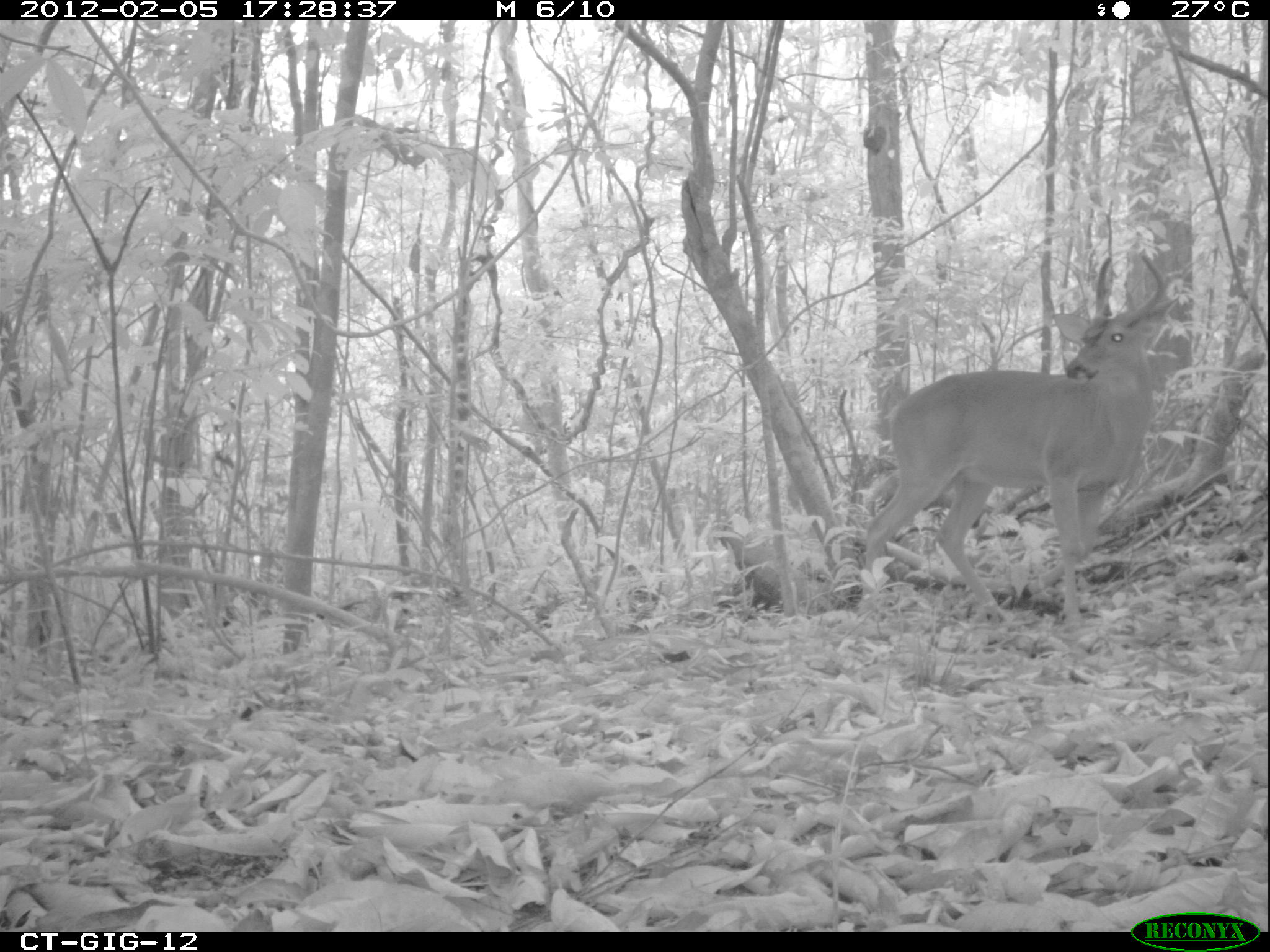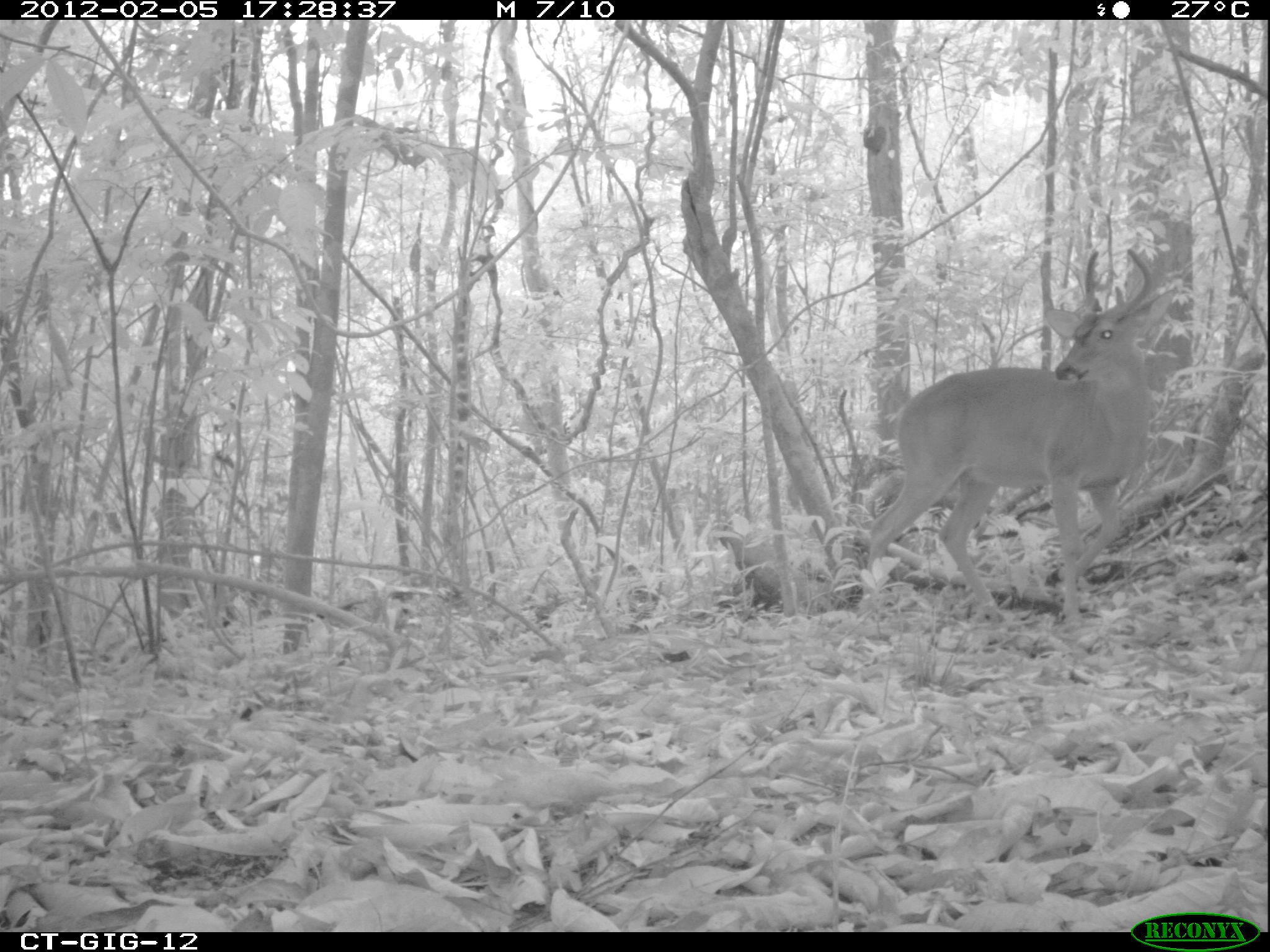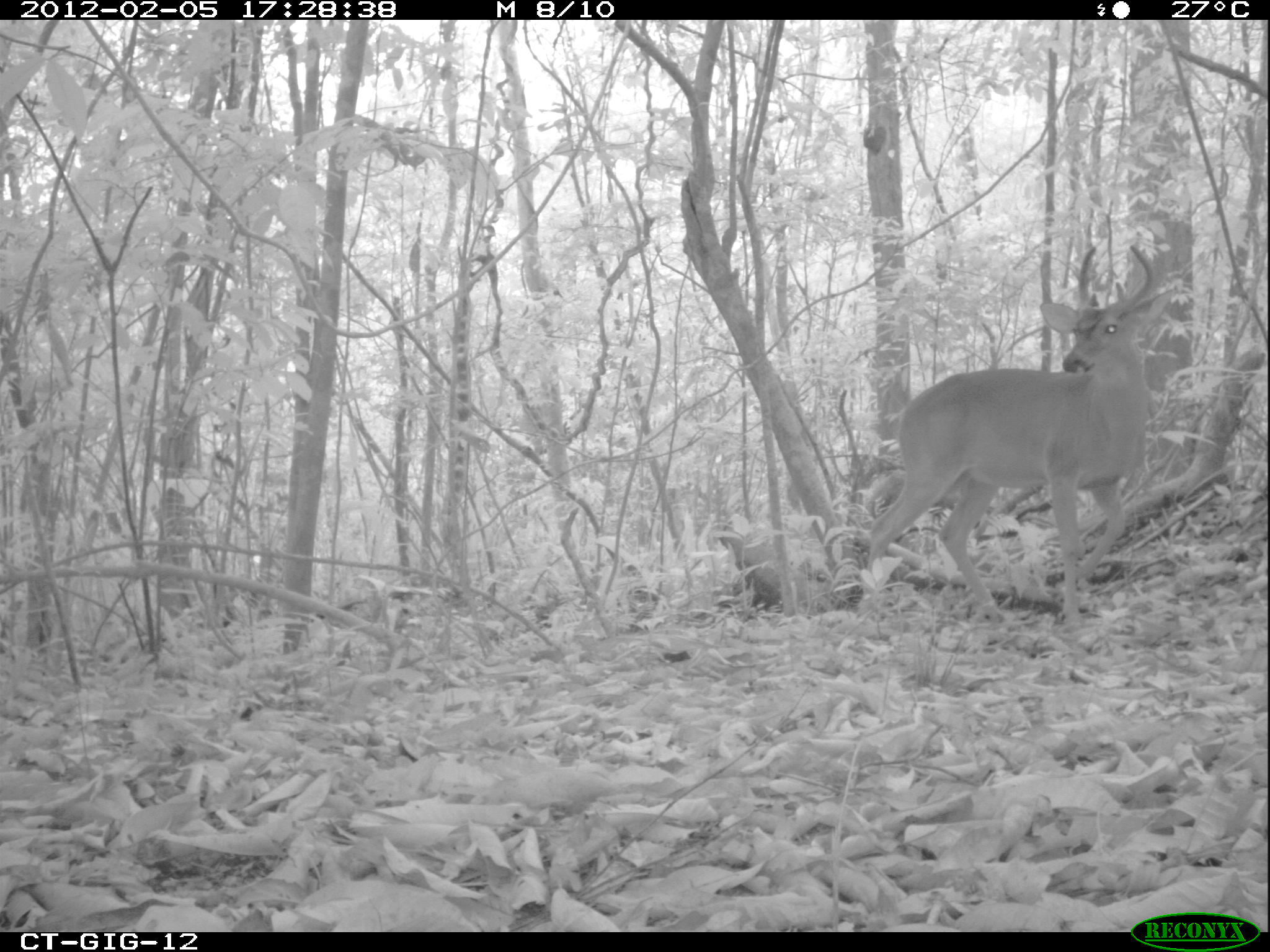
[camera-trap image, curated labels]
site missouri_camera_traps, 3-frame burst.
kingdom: Animalia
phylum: Chordata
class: Mammalia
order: Artiodactyla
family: Cervidae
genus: Odocoileus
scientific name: Odocoileus virginianus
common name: white-tailed deer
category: white tailed deer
White tailed deer (white-tailed deer) (Odocoileus virginianus). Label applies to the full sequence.